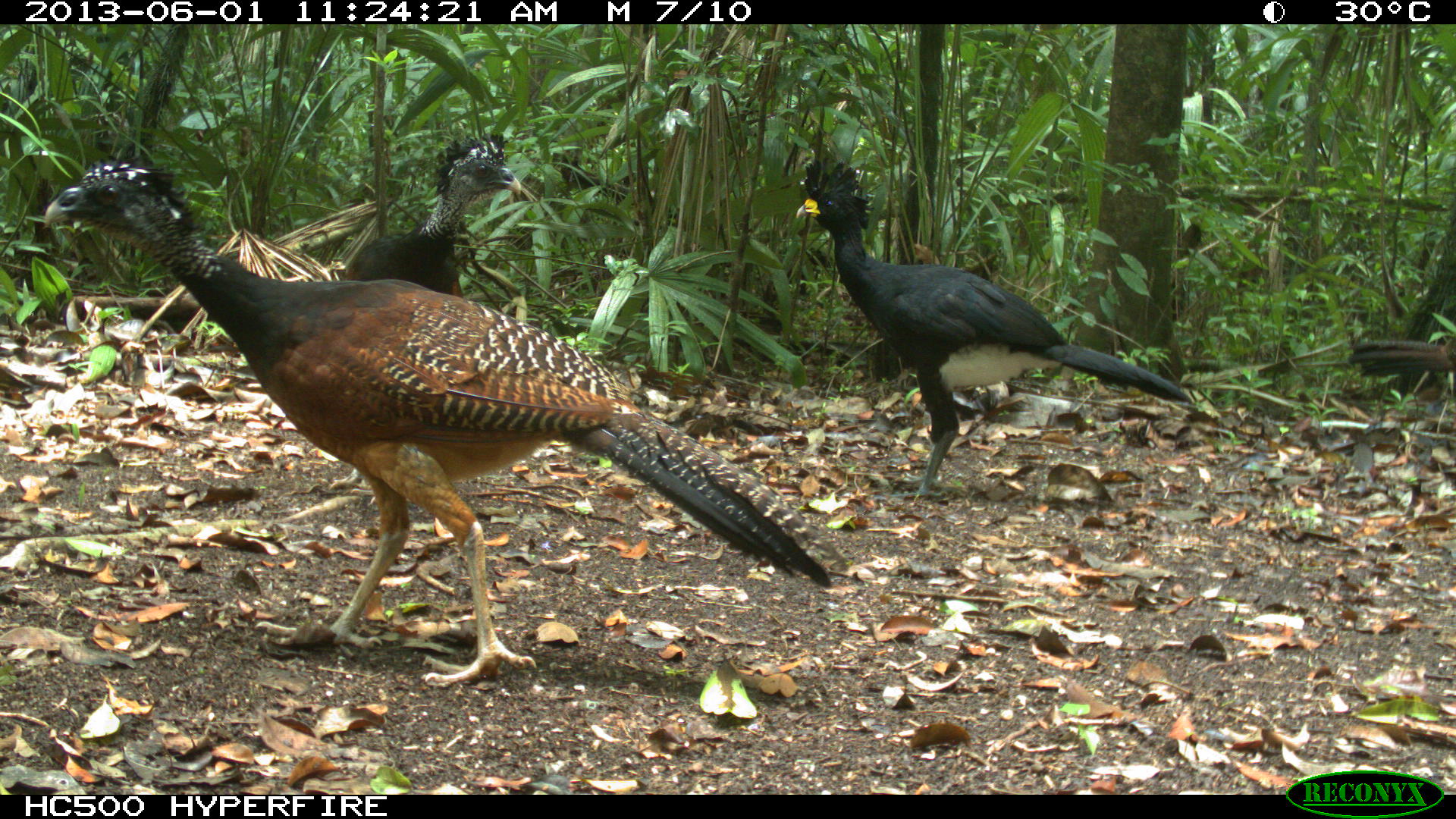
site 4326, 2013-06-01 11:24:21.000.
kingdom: Animalia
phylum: Chordata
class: Aves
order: Galliformes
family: Cracidae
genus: Crax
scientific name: Crax rubra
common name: great curassow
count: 4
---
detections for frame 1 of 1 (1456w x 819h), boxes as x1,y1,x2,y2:
crax rubra: 35,159,834,686; 796,161,1214,506; 339,131,522,299; 1346,329,1456,405